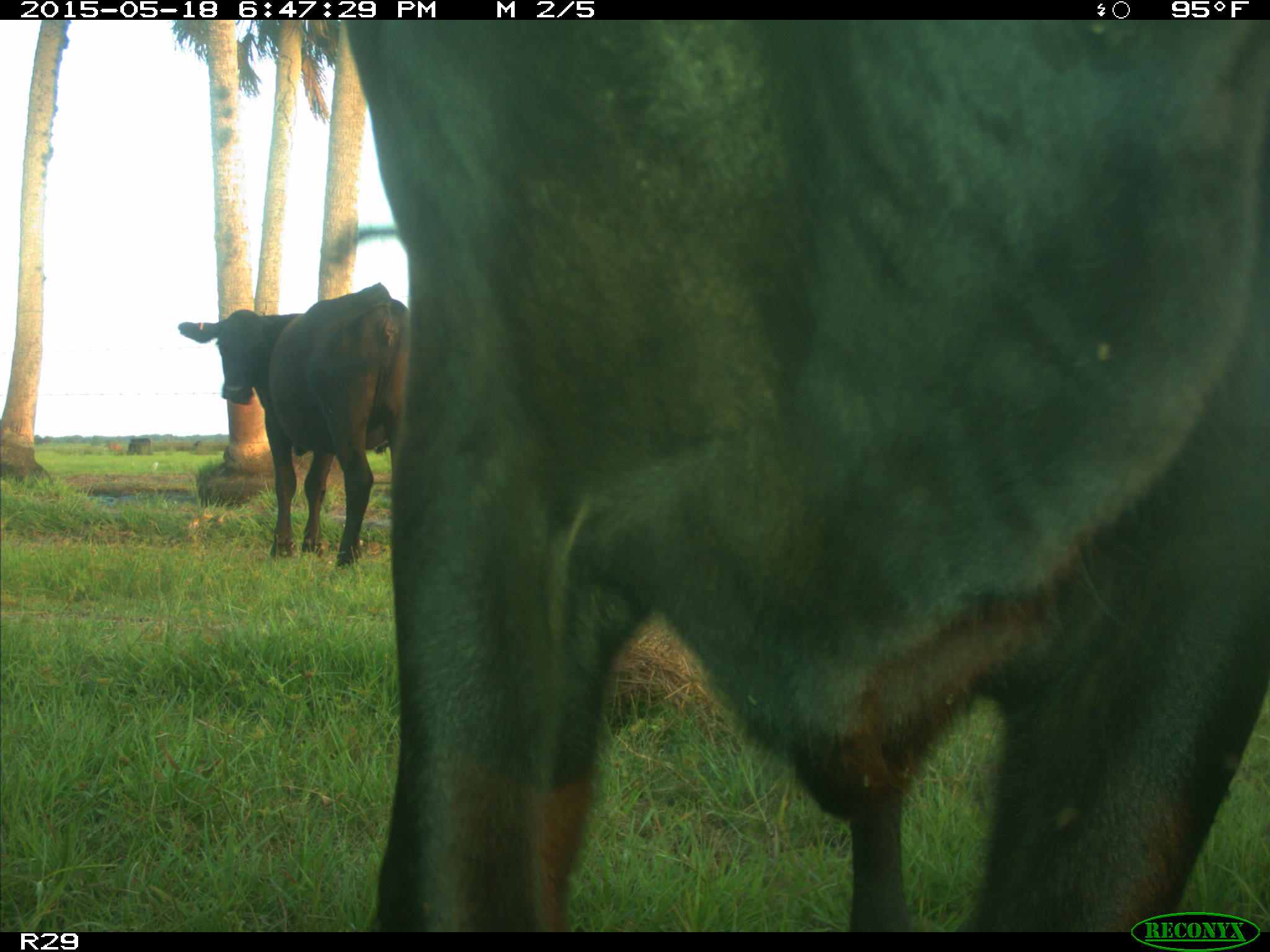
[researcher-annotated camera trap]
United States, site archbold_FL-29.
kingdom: Animalia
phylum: Chordata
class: Mammalia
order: Artiodactyla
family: Bovidae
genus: Bos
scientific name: Bos taurus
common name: domestic cow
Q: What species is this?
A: Bos taurus (domestic cow).